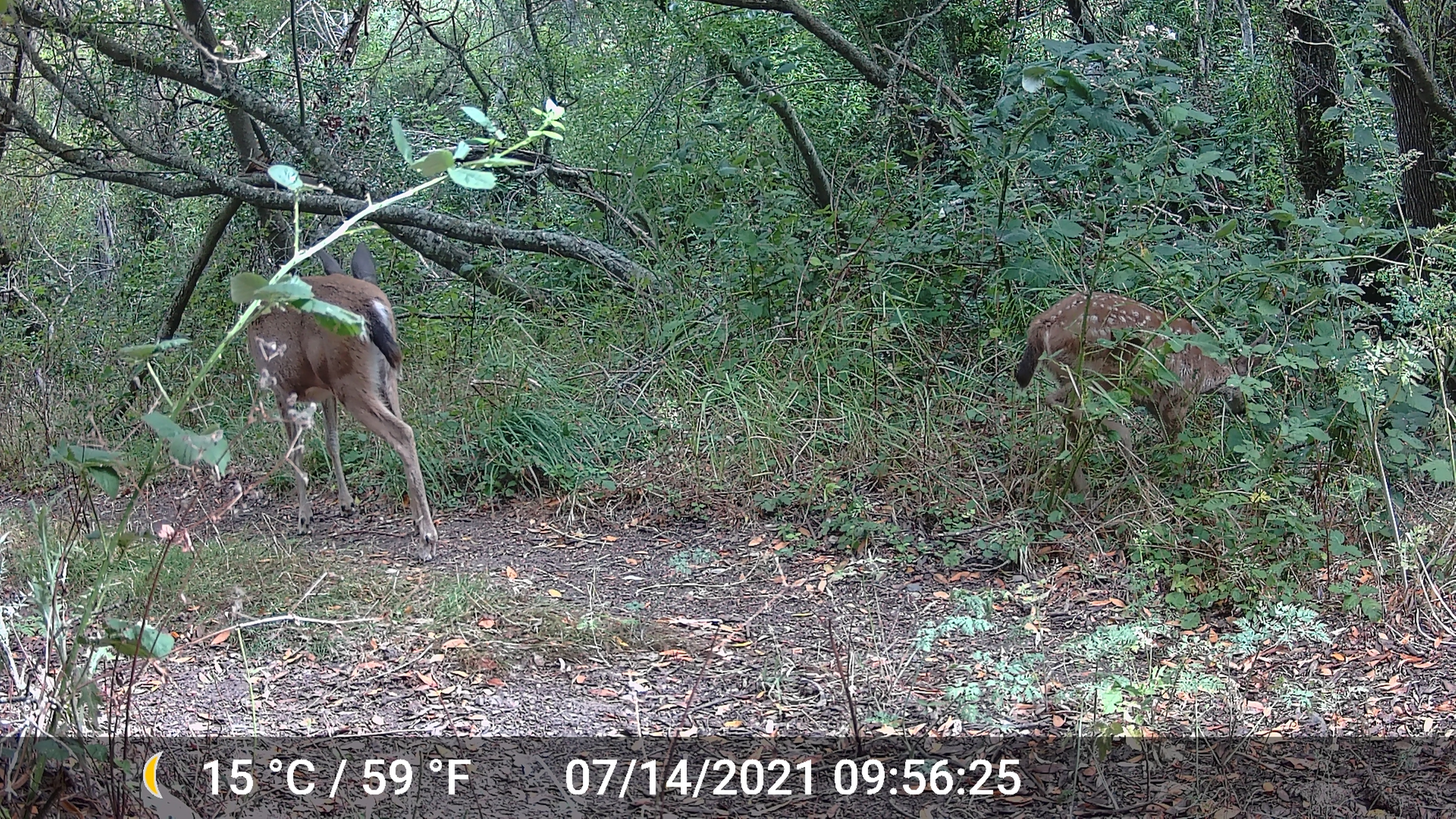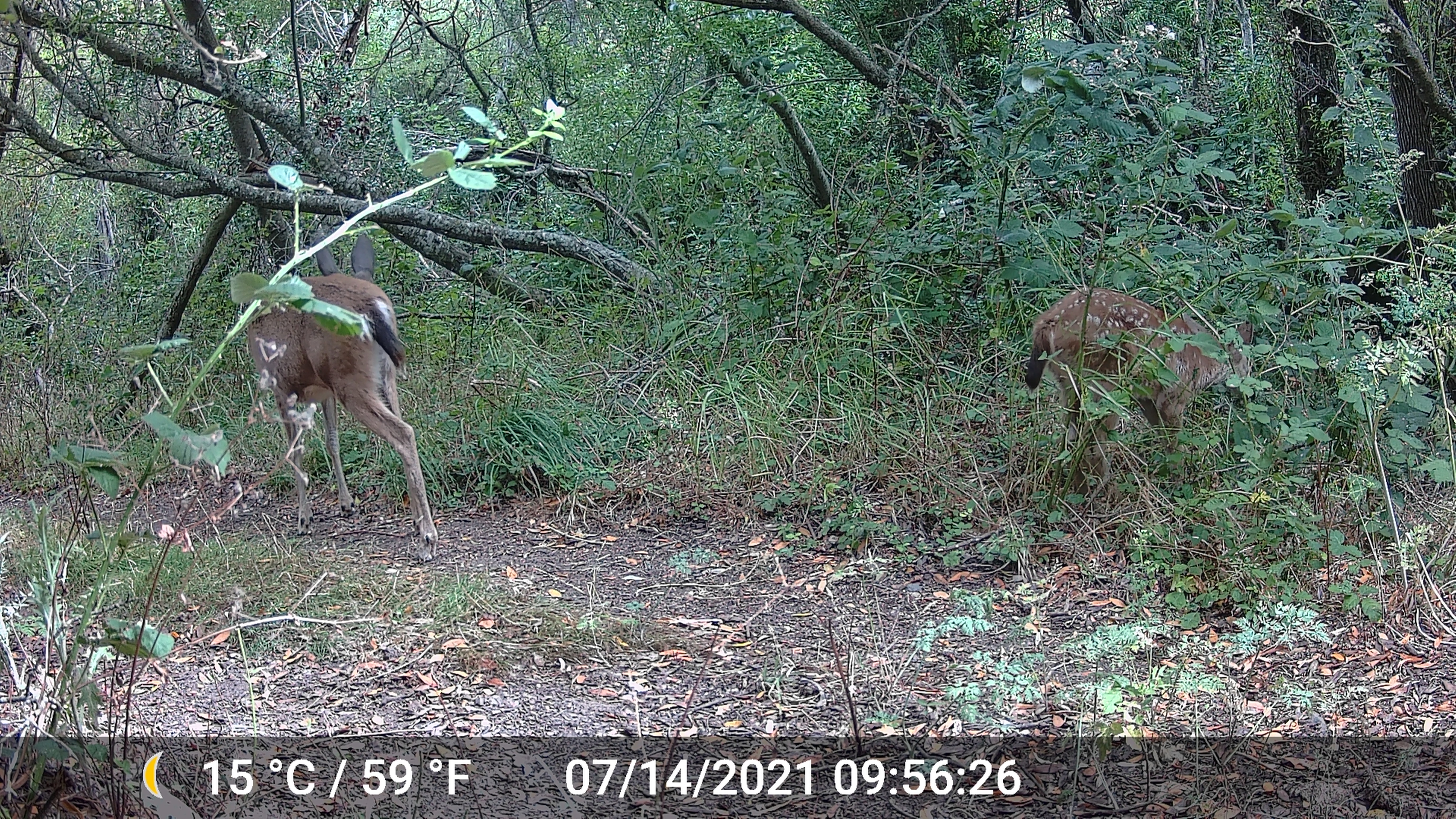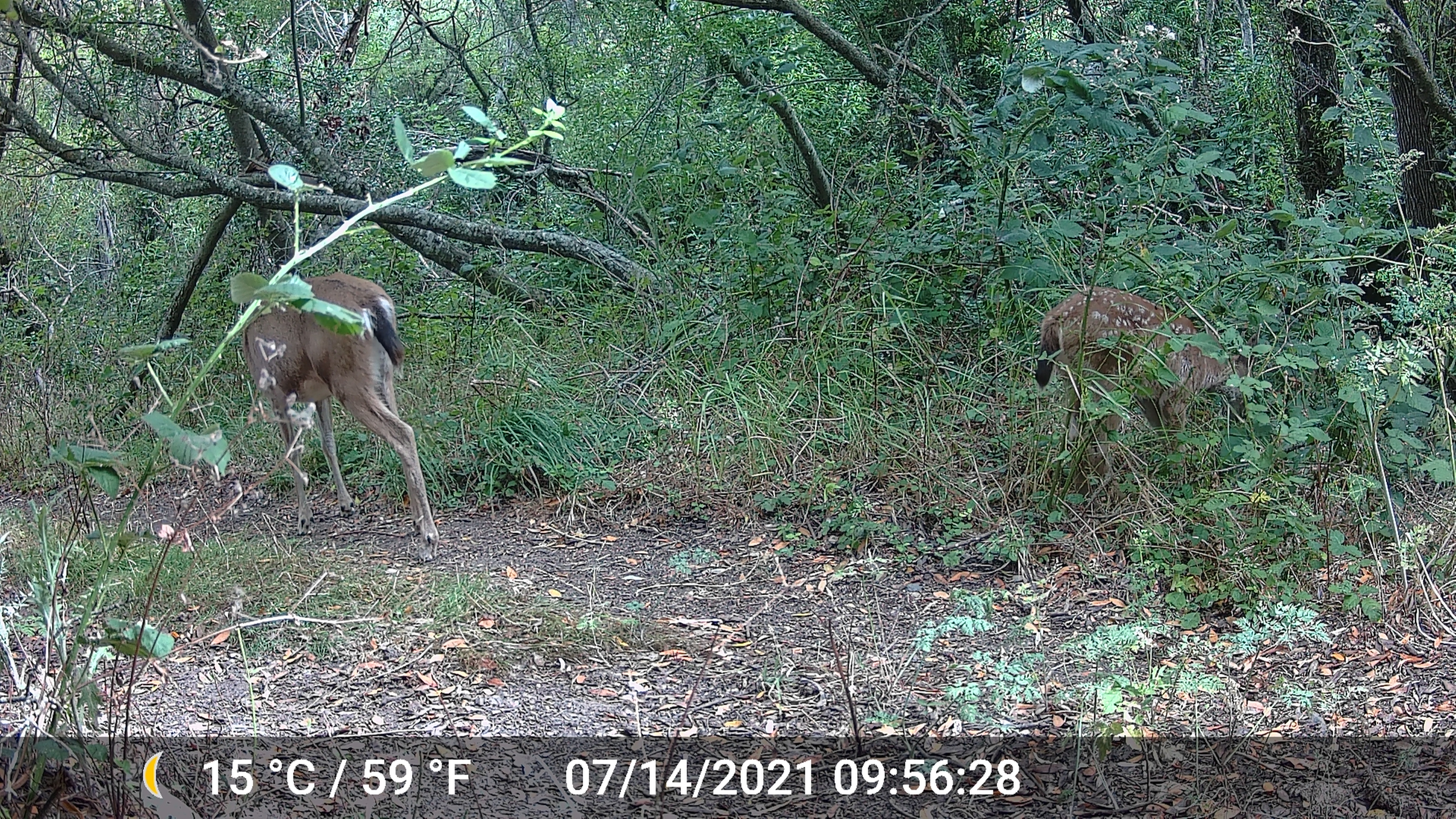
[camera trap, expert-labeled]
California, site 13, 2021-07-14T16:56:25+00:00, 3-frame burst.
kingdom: Animalia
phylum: Chordata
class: Mammalia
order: Artiodactyla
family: Cervidae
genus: Odocoileus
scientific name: Odocoileus hemionus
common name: mule deer